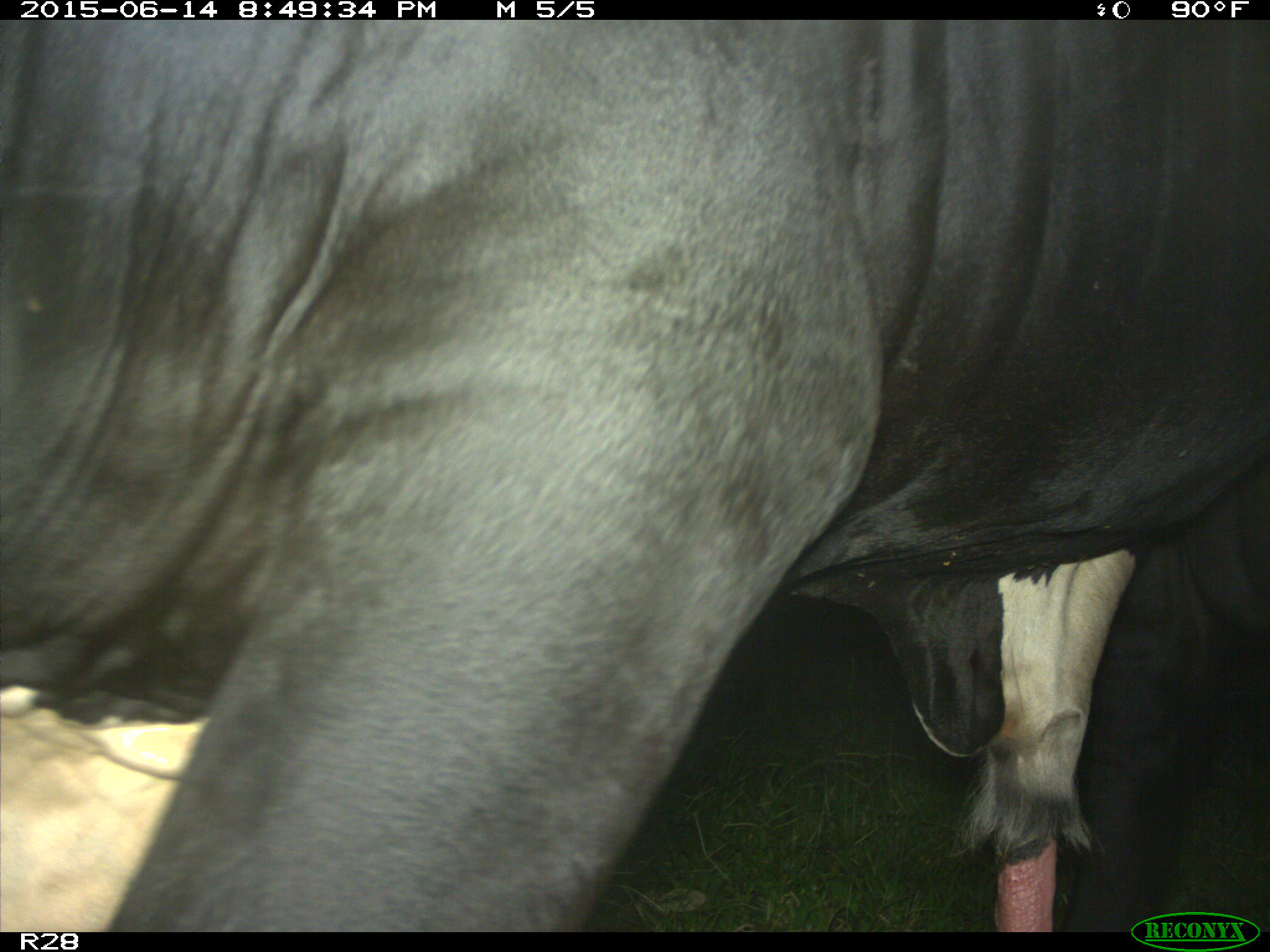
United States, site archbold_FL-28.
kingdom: Animalia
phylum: Chordata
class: Mammalia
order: Artiodactyla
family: Bovidae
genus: Bos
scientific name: Bos taurus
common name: domestic cow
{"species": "Bos taurus (domestic cow)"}